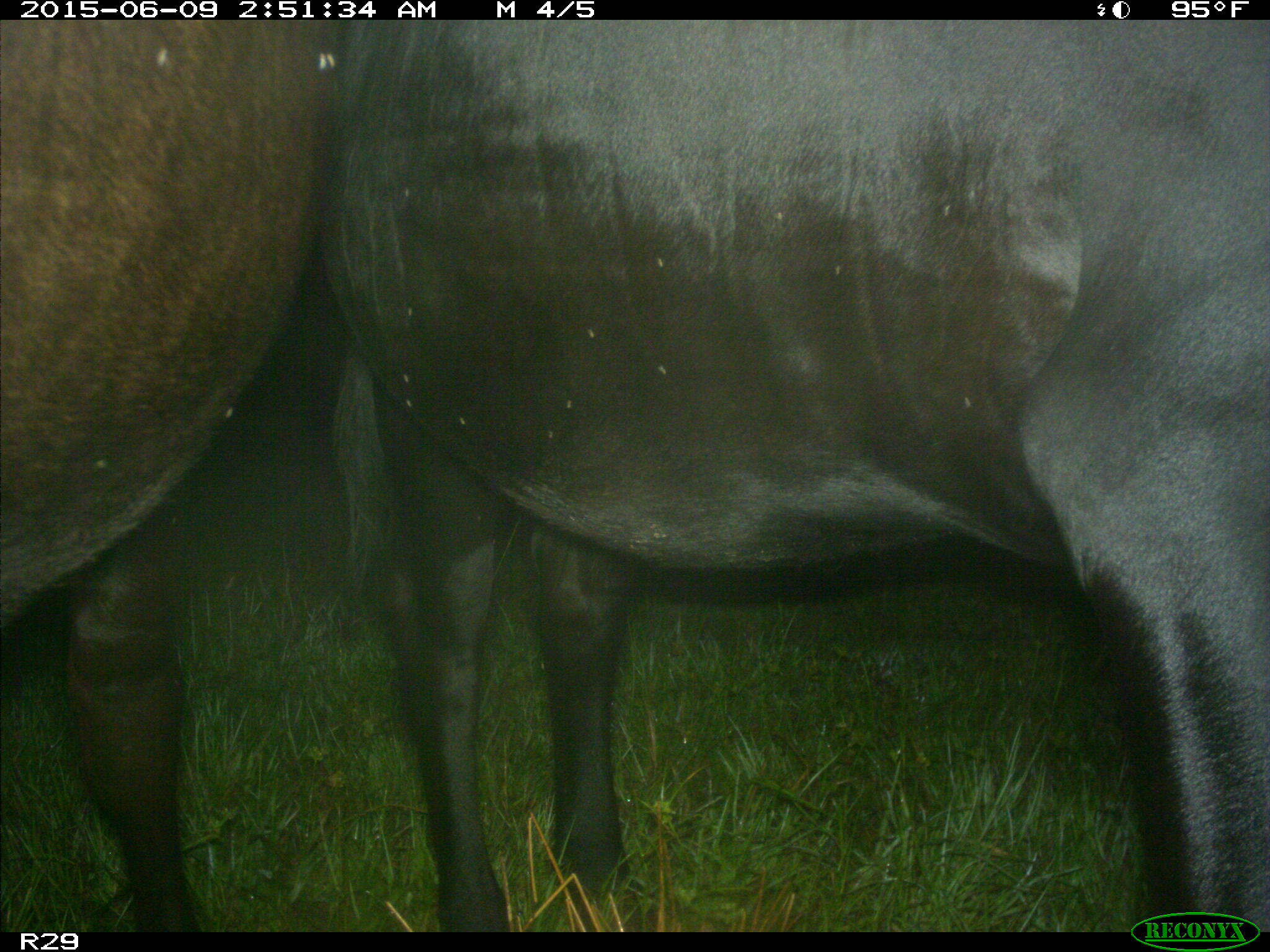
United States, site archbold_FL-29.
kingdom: Animalia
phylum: Chordata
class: Mammalia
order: Artiodactyla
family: Bovidae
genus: Bos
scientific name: Bos taurus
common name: domestic cow